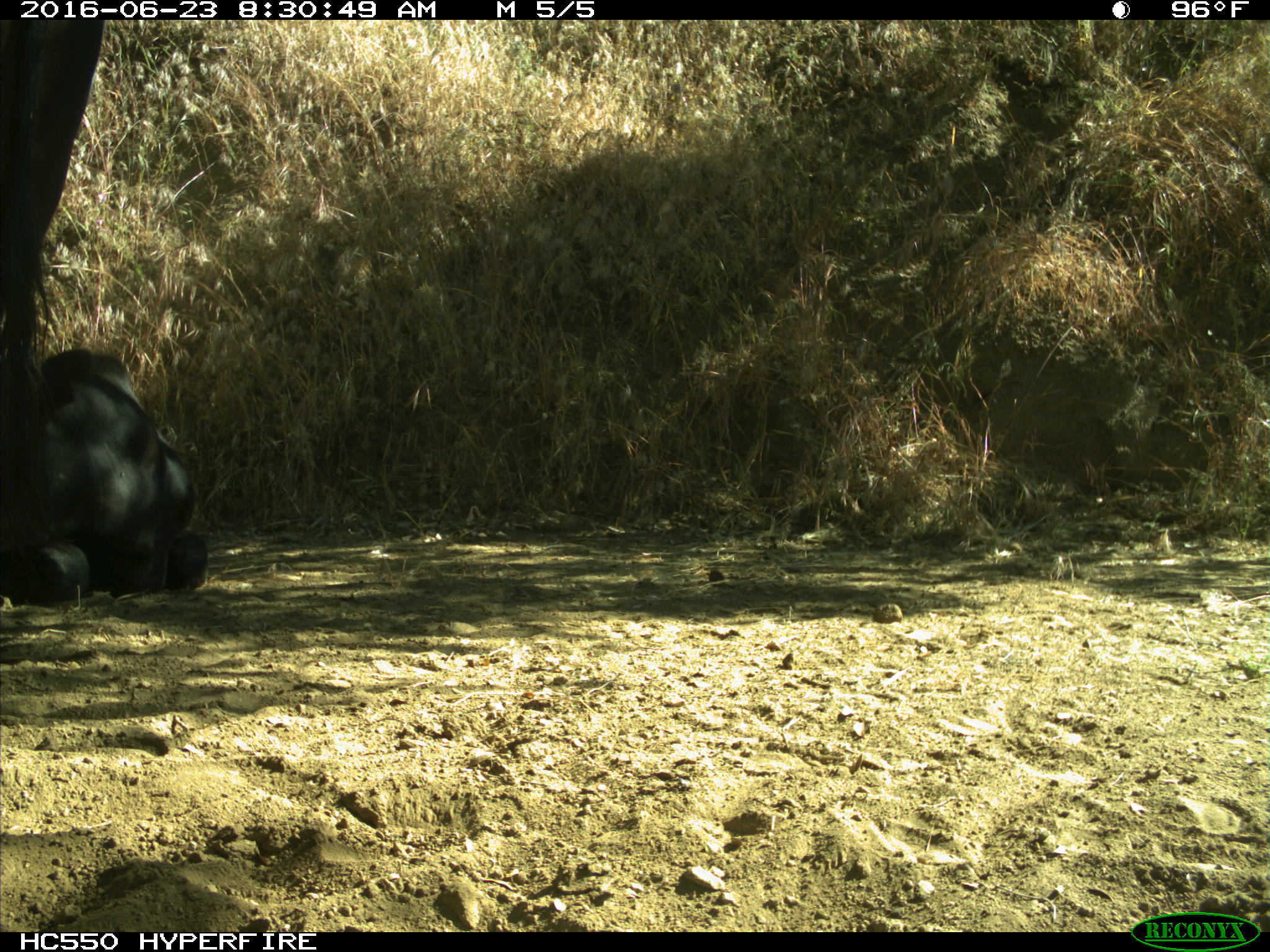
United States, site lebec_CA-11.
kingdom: Animalia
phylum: Chordata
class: Mammalia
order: Artiodactyla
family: Bovidae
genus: Bos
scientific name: Bos taurus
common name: domestic cow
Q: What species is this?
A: Bos taurus (domestic cow).